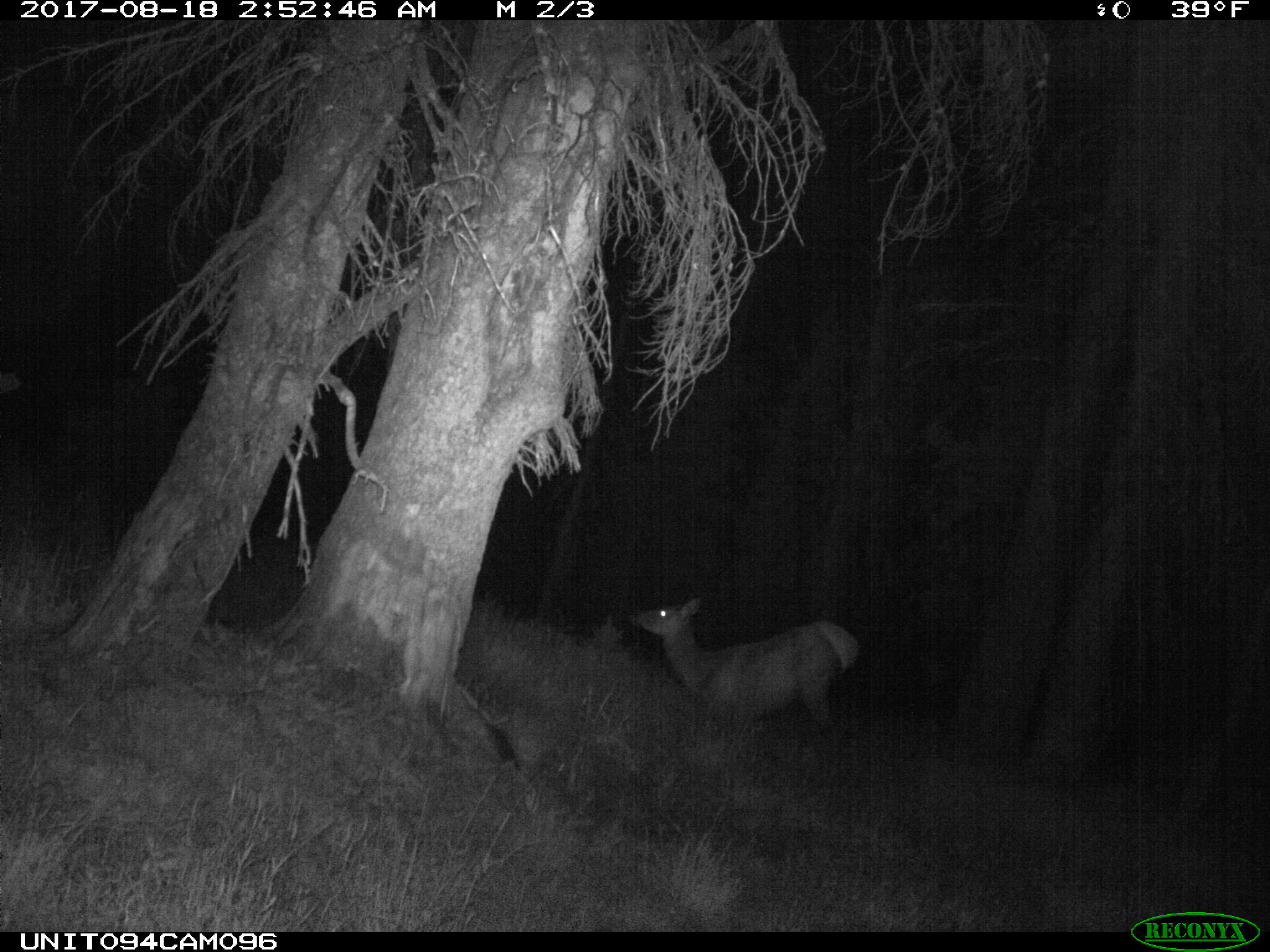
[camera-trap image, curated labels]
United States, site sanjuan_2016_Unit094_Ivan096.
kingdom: Animalia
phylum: Chordata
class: Mammalia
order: Artiodactyla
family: Cervidae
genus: Cervus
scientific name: Cervus elaphus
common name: red deer